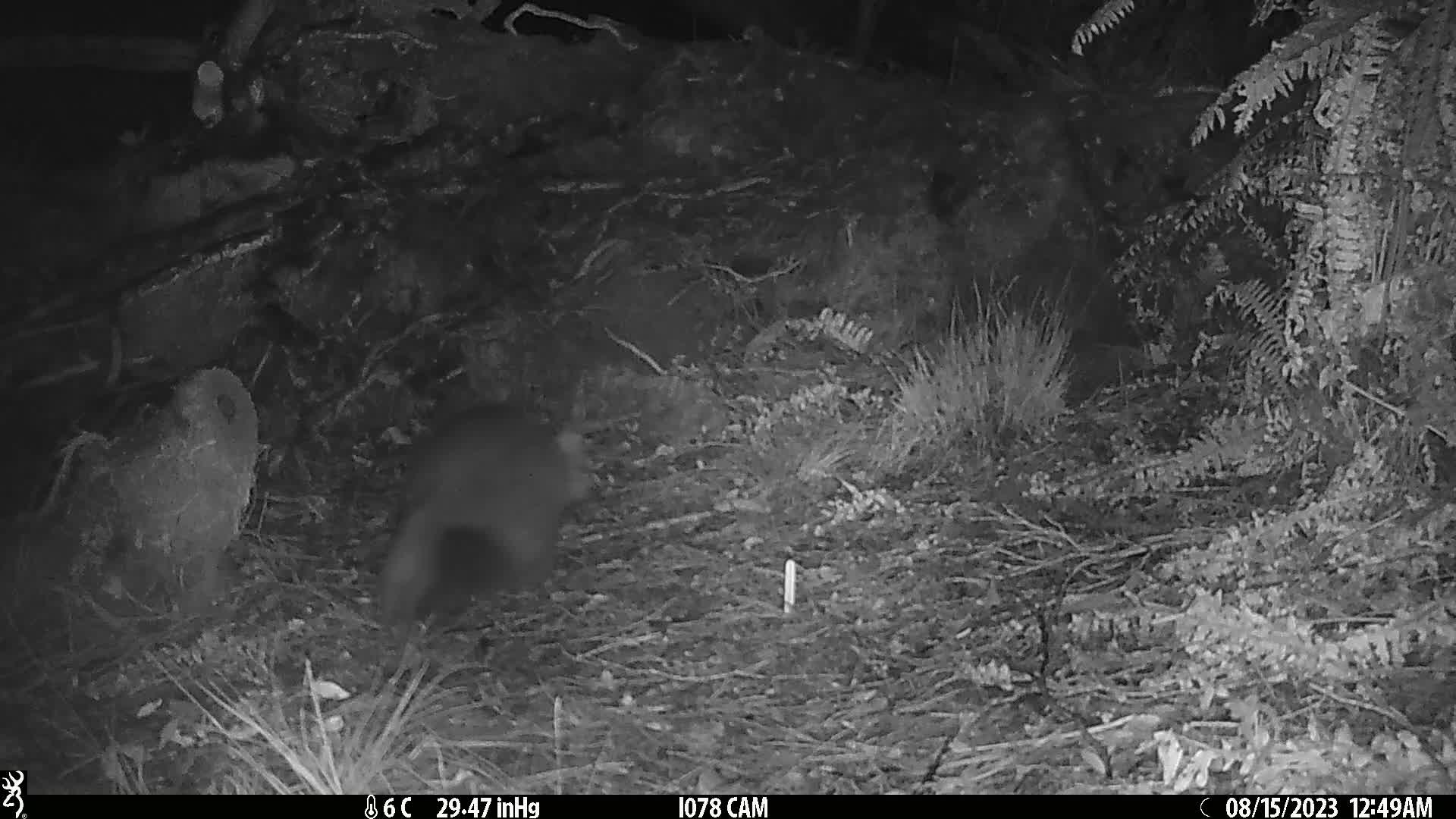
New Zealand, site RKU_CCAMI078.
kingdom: Animalia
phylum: Chordata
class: Mammalia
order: Diprotodontia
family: Phalangeridae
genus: Trichosurus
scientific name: Trichosurus vulpecula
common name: common brushtail possum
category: possum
Possum (common brushtail possum) (Trichosurus vulpecula).